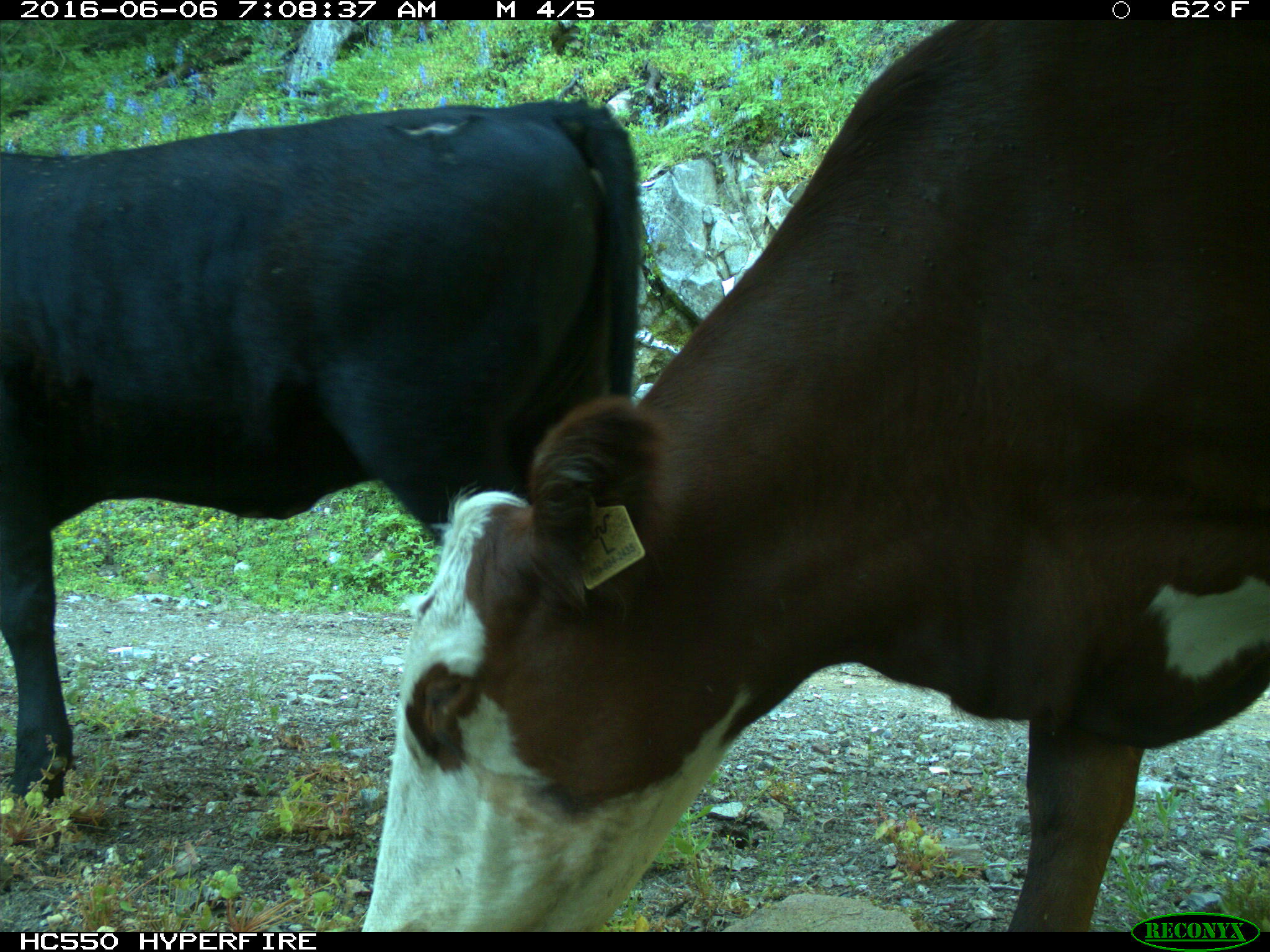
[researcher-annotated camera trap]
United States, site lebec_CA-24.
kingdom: Animalia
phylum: Chordata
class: Mammalia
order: Artiodactyla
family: Bovidae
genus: Bos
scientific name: Bos taurus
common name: domestic cow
Bos taurus (domestic cow).